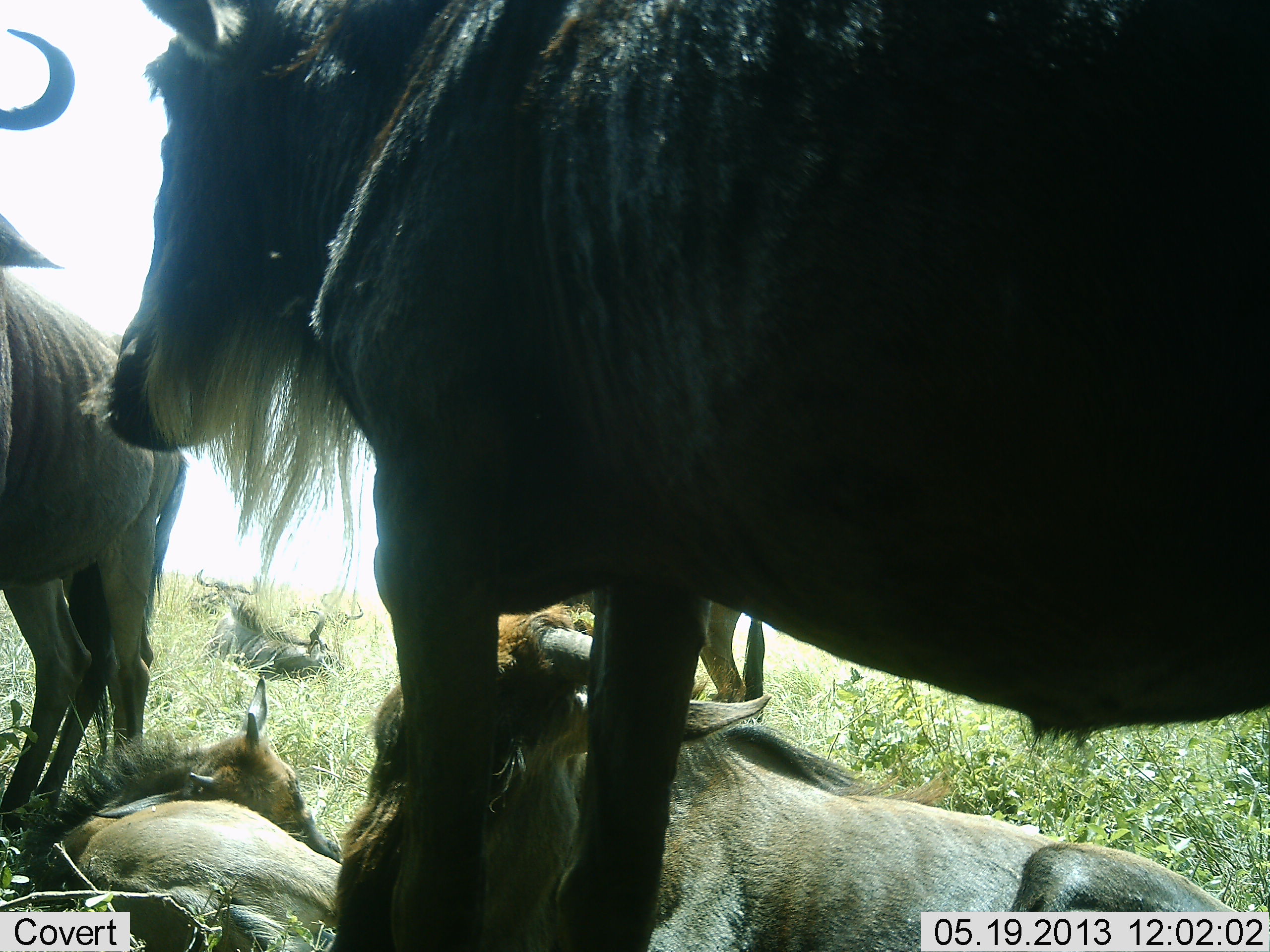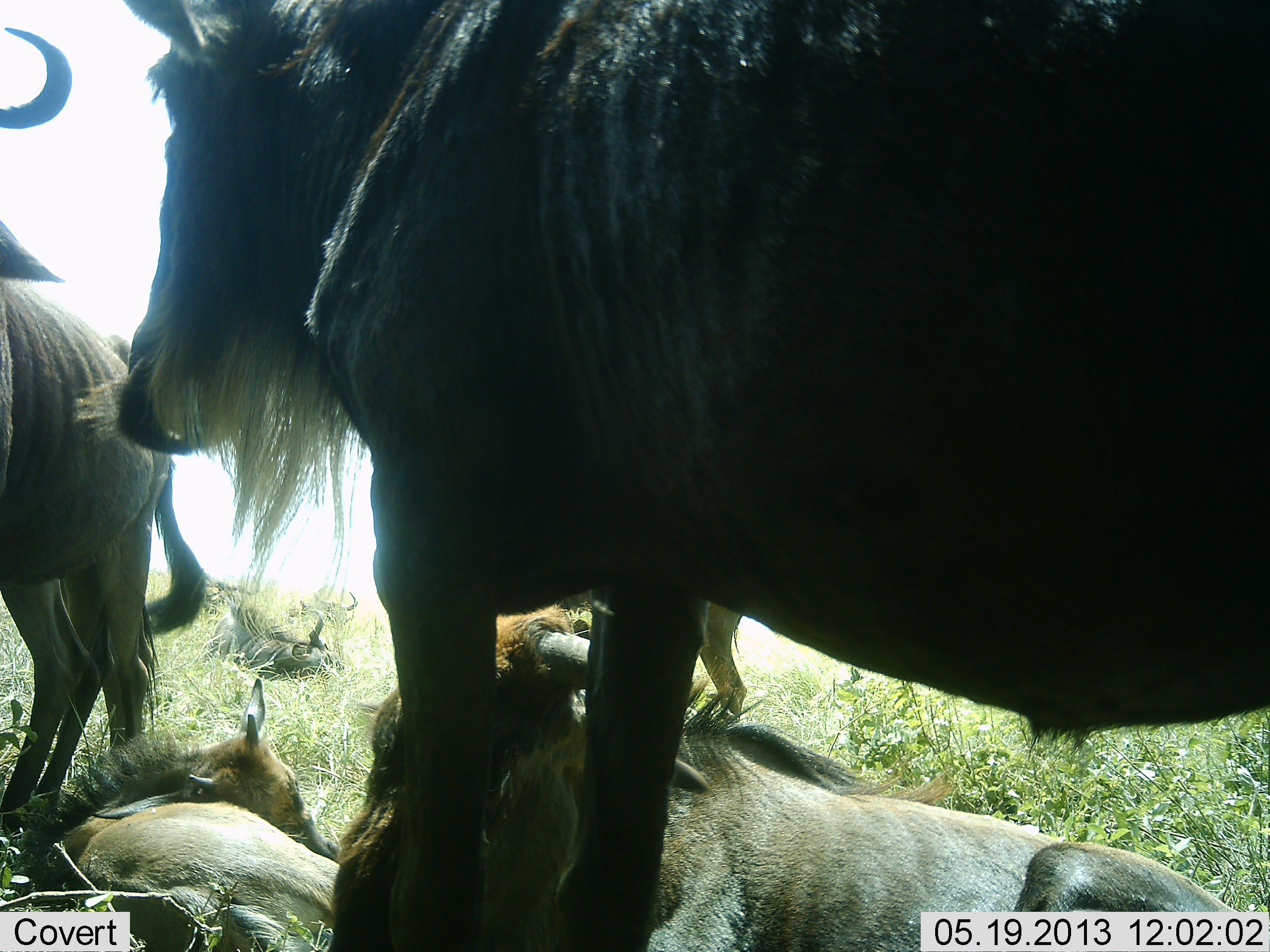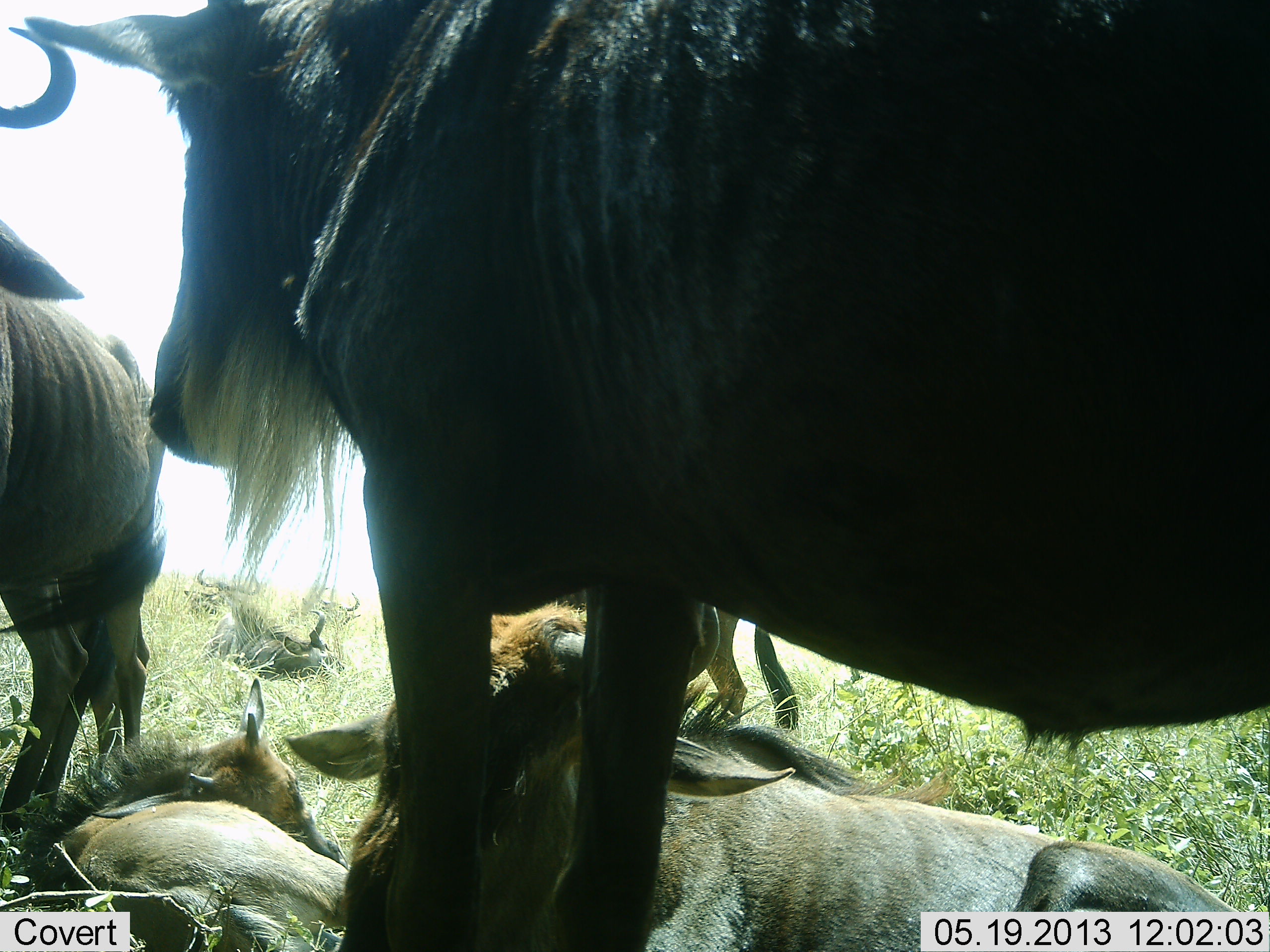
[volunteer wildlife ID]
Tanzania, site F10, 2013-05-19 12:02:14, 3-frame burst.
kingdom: Animalia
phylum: Chordata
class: Mammalia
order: Artiodactyla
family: Bovidae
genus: Connochaetes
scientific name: Connochaetes taurinus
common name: blue wildebeest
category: wildebeest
Wildebeest (blue wildebeest) (Connochaetes taurinus), count 6. Behavior (volunteer vote fractions): standing 80%, resting 100%, moving 0%, interacting 0%. Young present (vote fraction): 80%. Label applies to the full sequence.